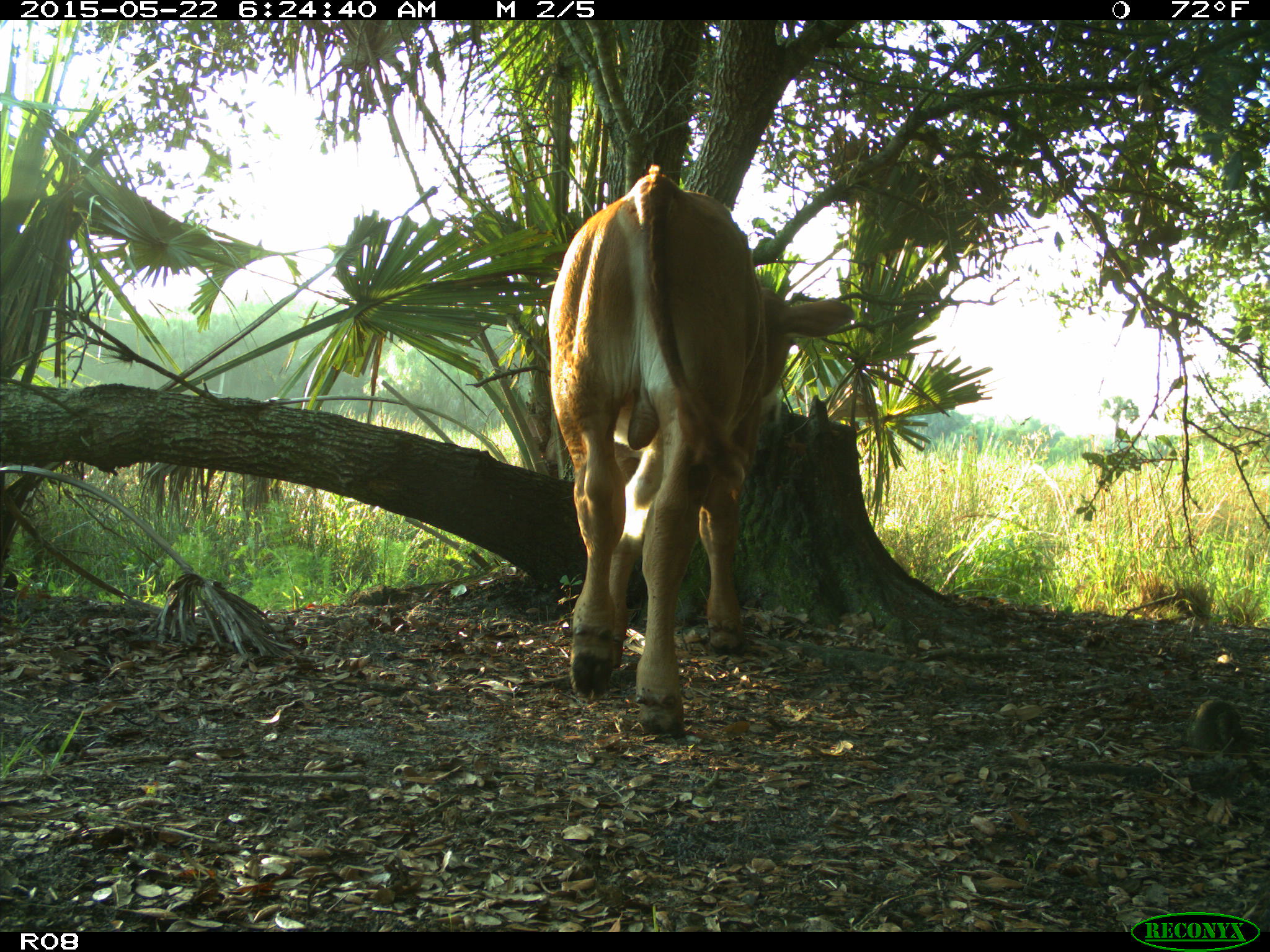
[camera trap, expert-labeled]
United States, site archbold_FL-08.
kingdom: Animalia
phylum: Chordata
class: Mammalia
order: Artiodactyla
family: Bovidae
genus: Bos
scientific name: Bos taurus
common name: domestic cow